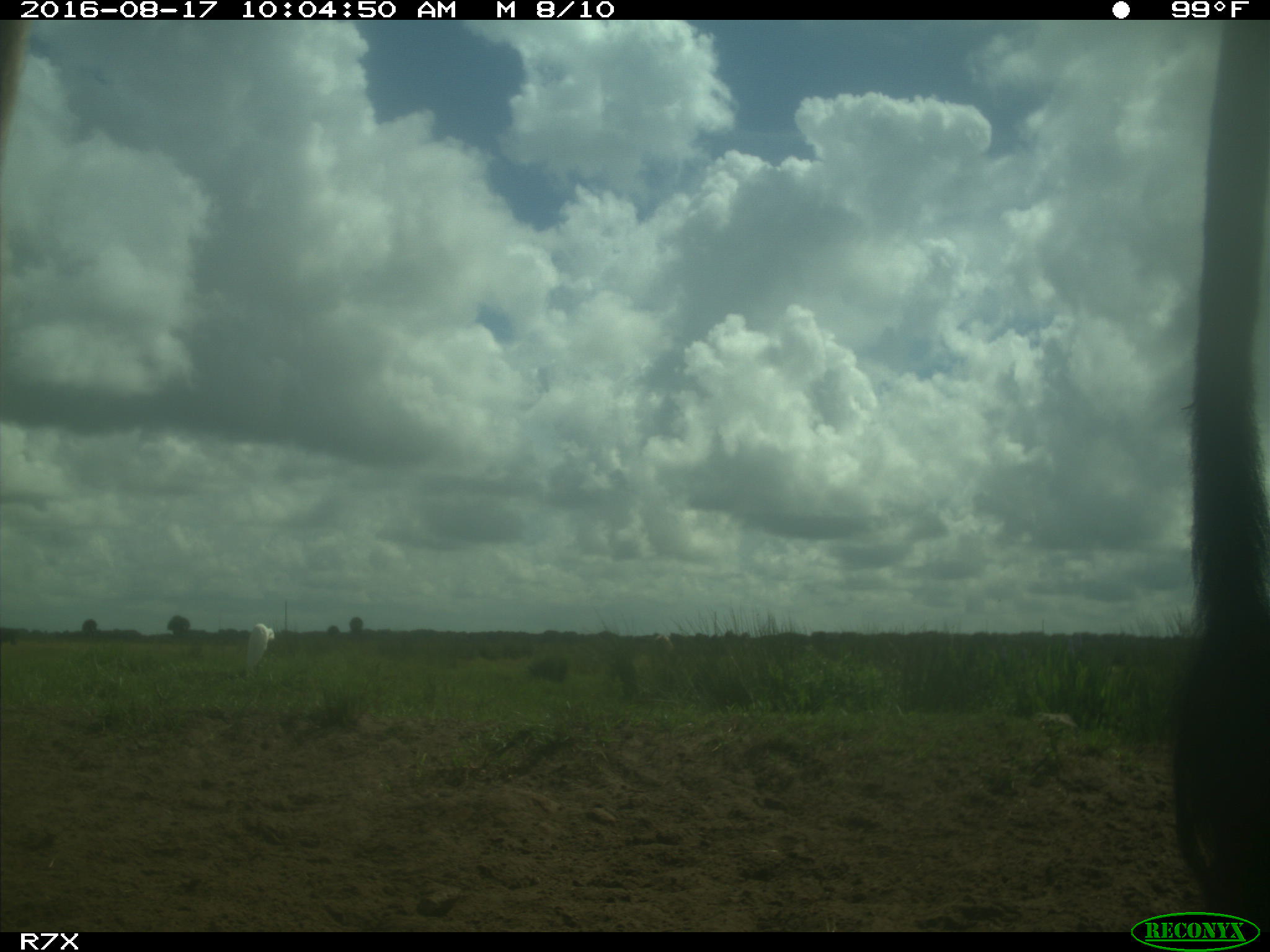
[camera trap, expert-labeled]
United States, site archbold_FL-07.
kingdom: Animalia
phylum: Chordata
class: Mammalia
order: Artiodactyla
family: Bovidae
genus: Bos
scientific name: Bos taurus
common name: domestic cow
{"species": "Bos taurus (domestic cow)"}